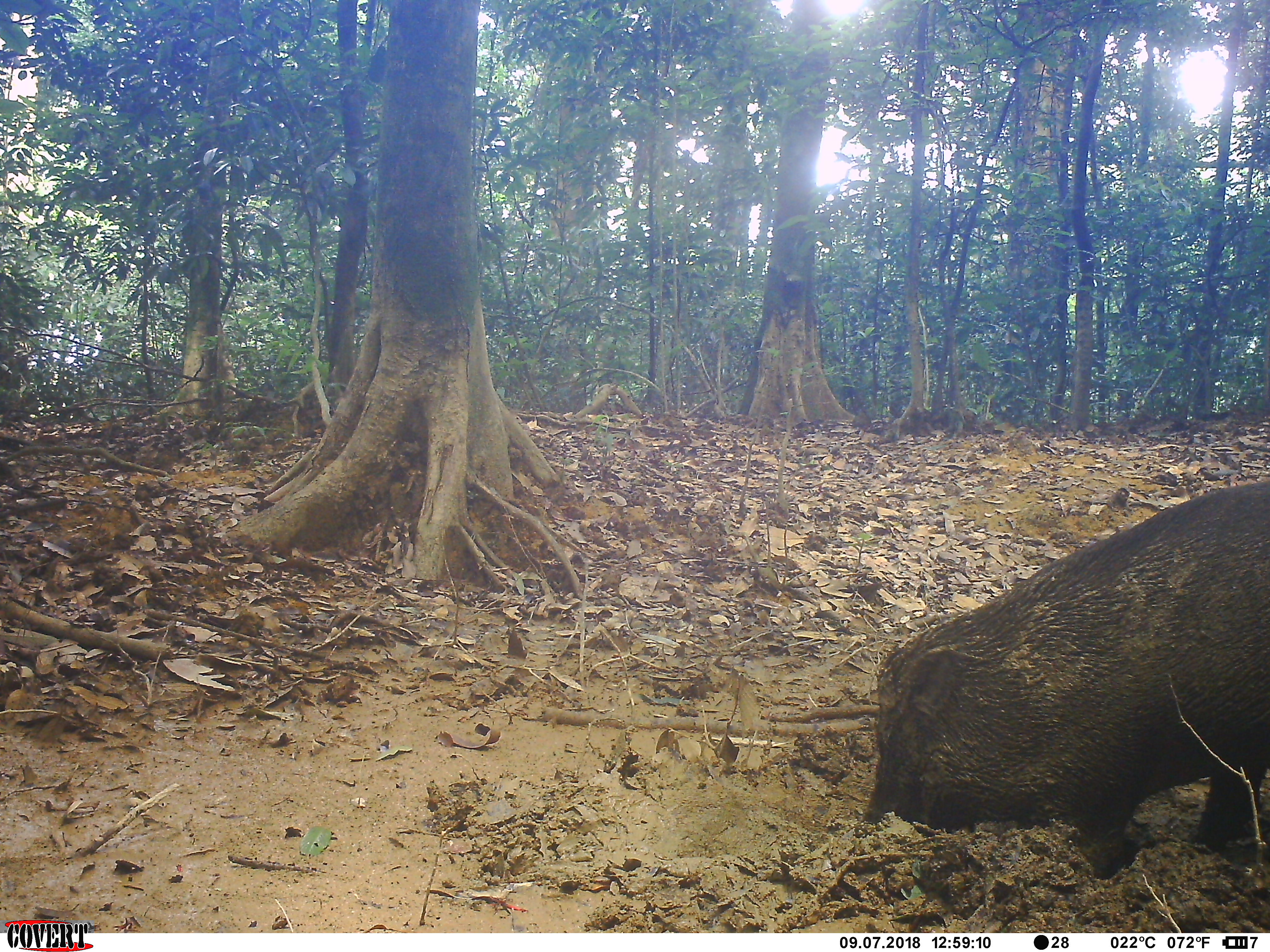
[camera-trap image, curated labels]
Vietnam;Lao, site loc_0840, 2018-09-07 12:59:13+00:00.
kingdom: Animalia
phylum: Chordata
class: Mammalia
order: Artiodactyla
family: Suidae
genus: Sus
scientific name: Sus scrofa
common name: eurasian wild pig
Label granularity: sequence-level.